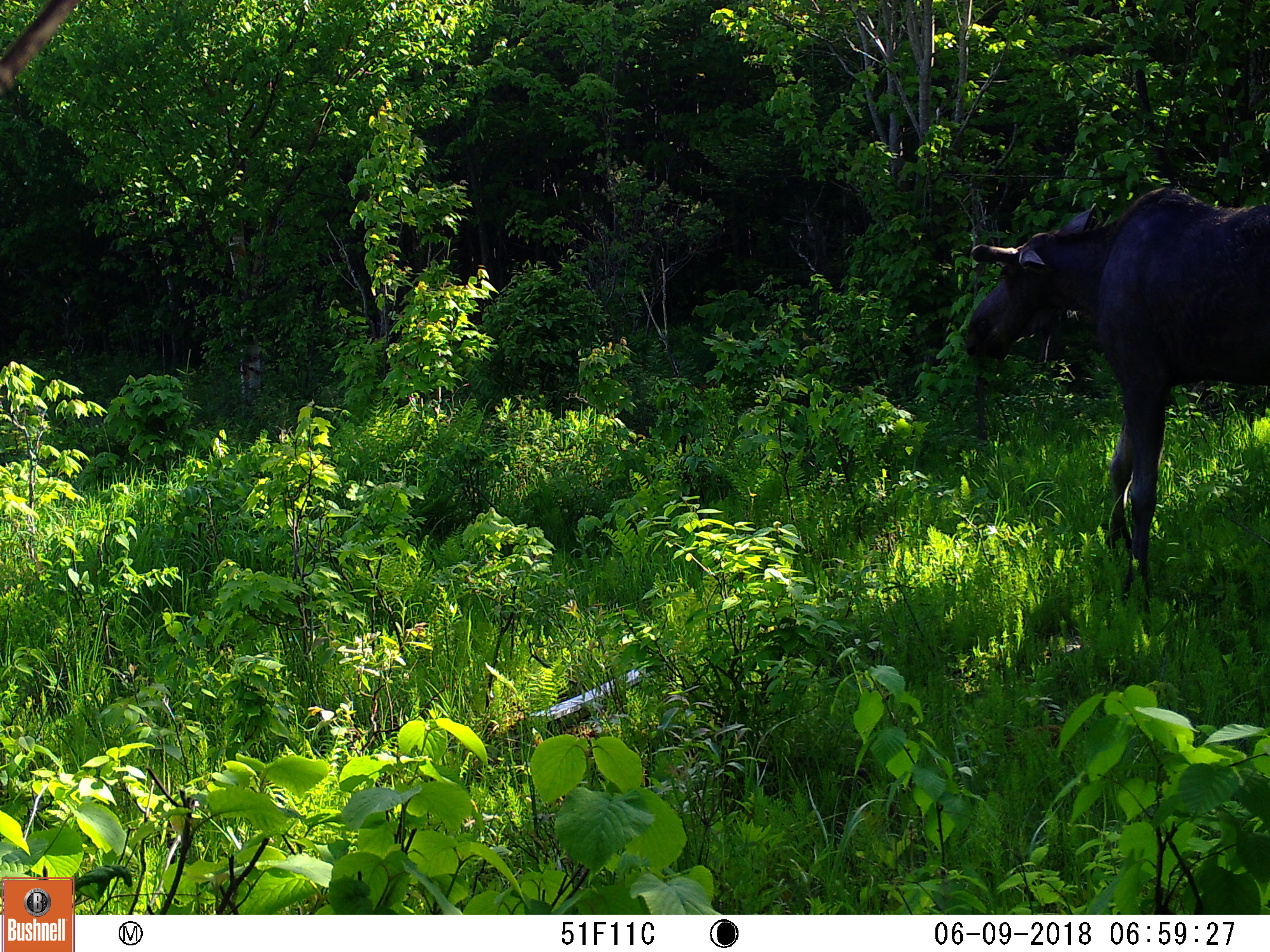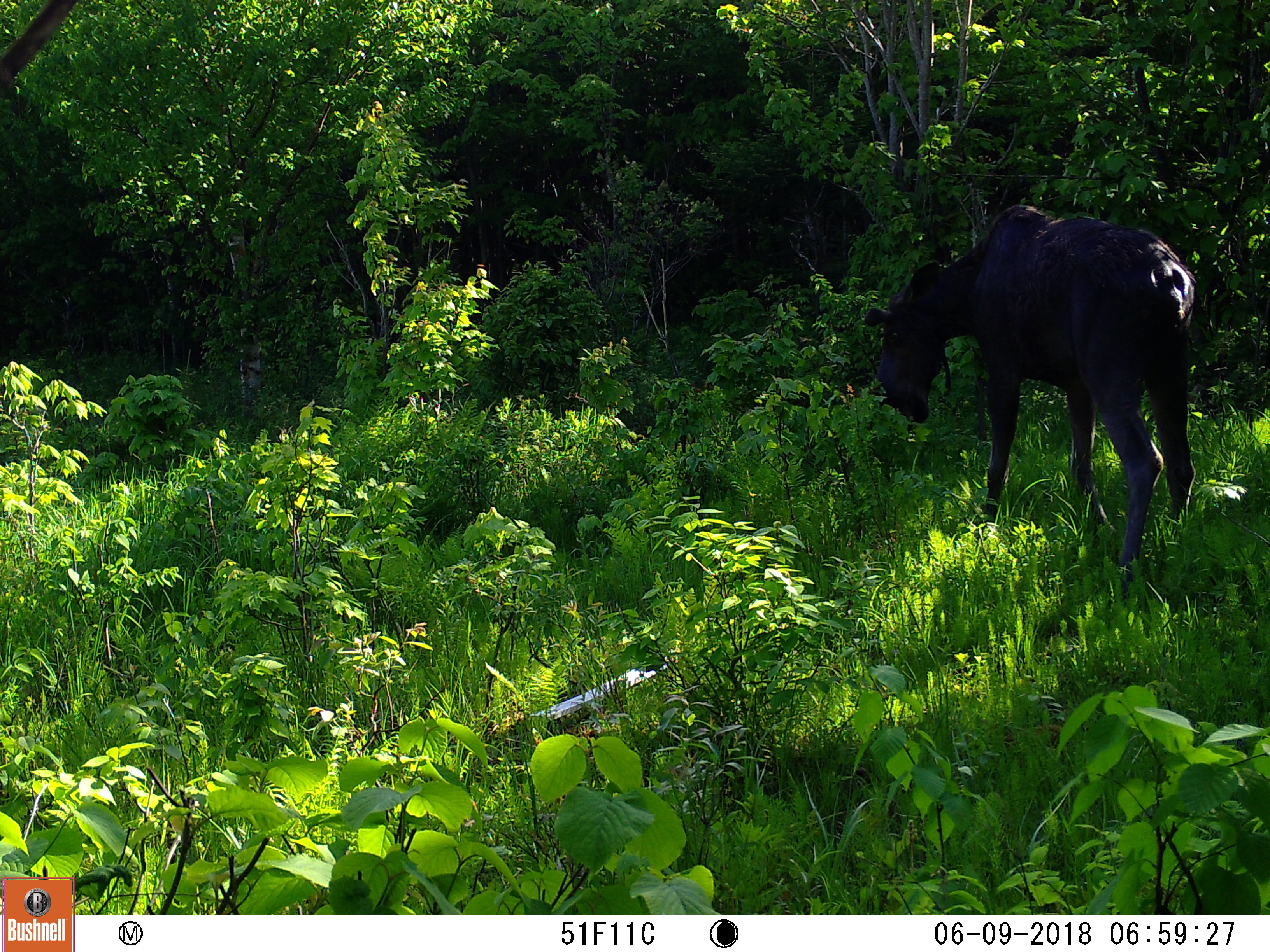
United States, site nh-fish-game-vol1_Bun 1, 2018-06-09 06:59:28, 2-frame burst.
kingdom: Animalia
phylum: Chordata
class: Mammalia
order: Artiodactyla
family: Cervidae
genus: Alces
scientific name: Alces alces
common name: moose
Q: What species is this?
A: Moose (Alces alces).